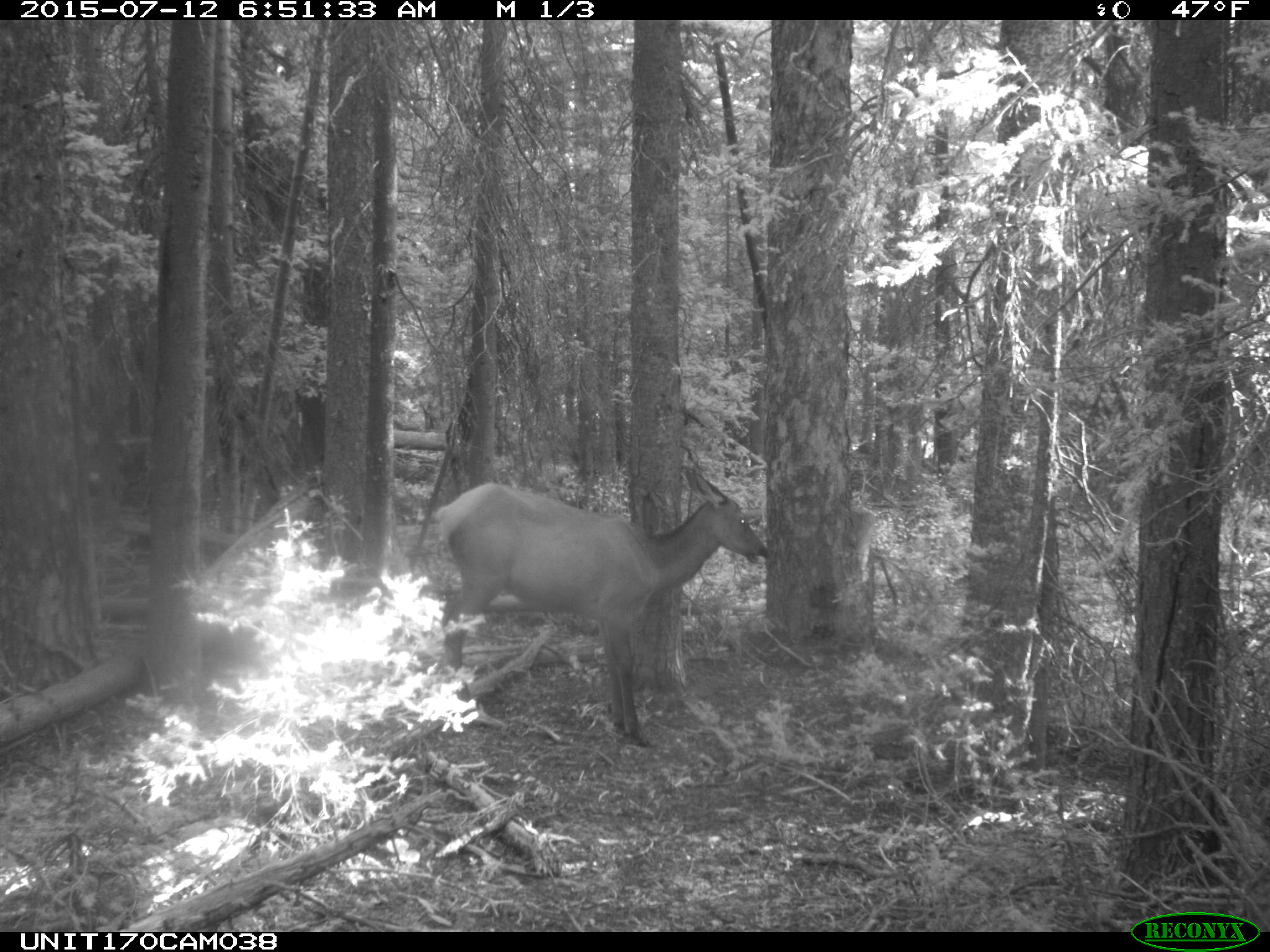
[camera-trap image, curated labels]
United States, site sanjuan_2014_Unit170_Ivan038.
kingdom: Animalia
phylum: Chordata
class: Mammalia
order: Artiodactyla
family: Cervidae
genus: Cervus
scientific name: Cervus elaphus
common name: red deer